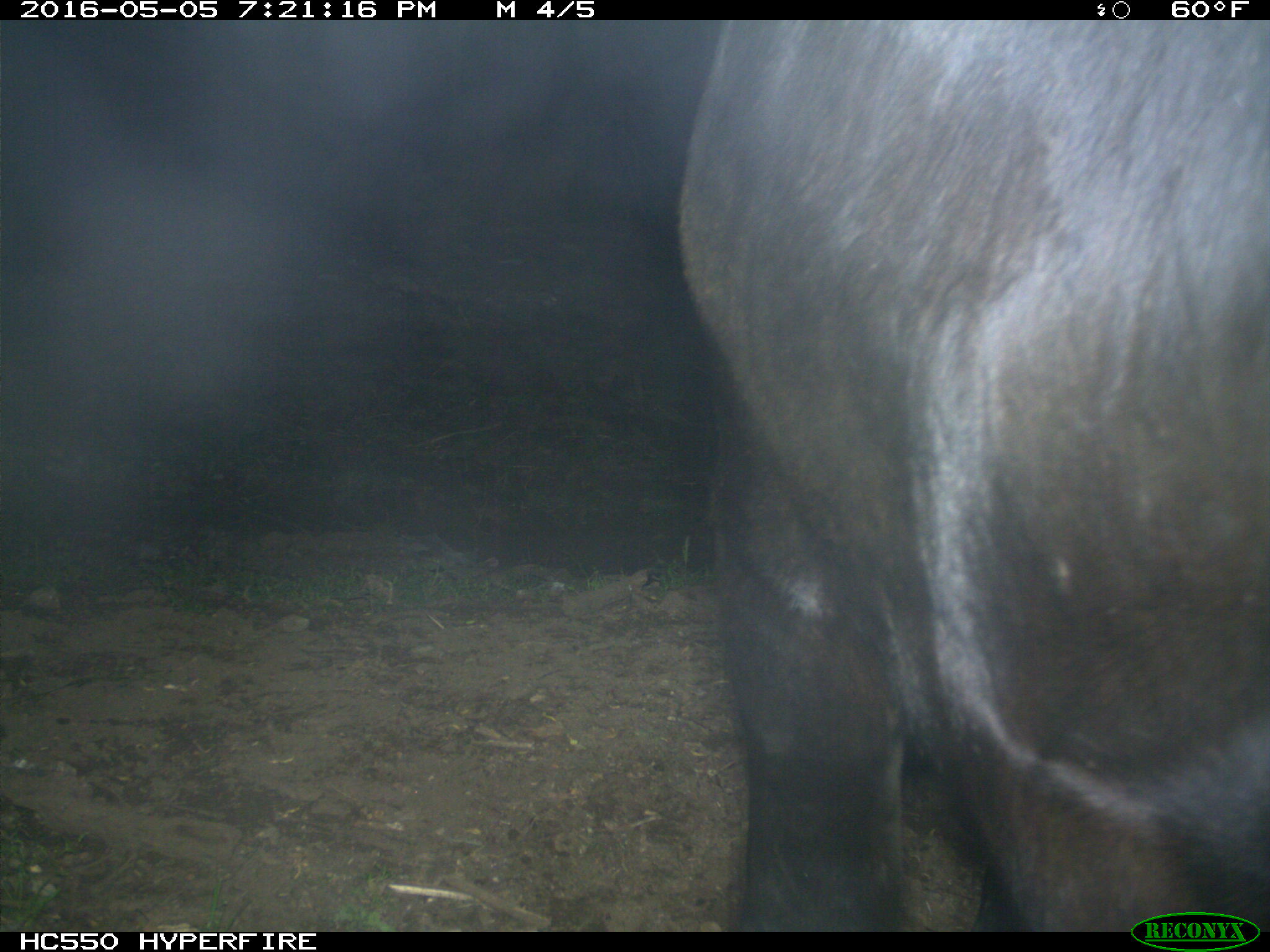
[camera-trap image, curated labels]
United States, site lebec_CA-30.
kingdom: Animalia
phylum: Chordata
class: Mammalia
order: Artiodactyla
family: Bovidae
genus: Bos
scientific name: Bos taurus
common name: domestic cow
Bos taurus (domestic cow).